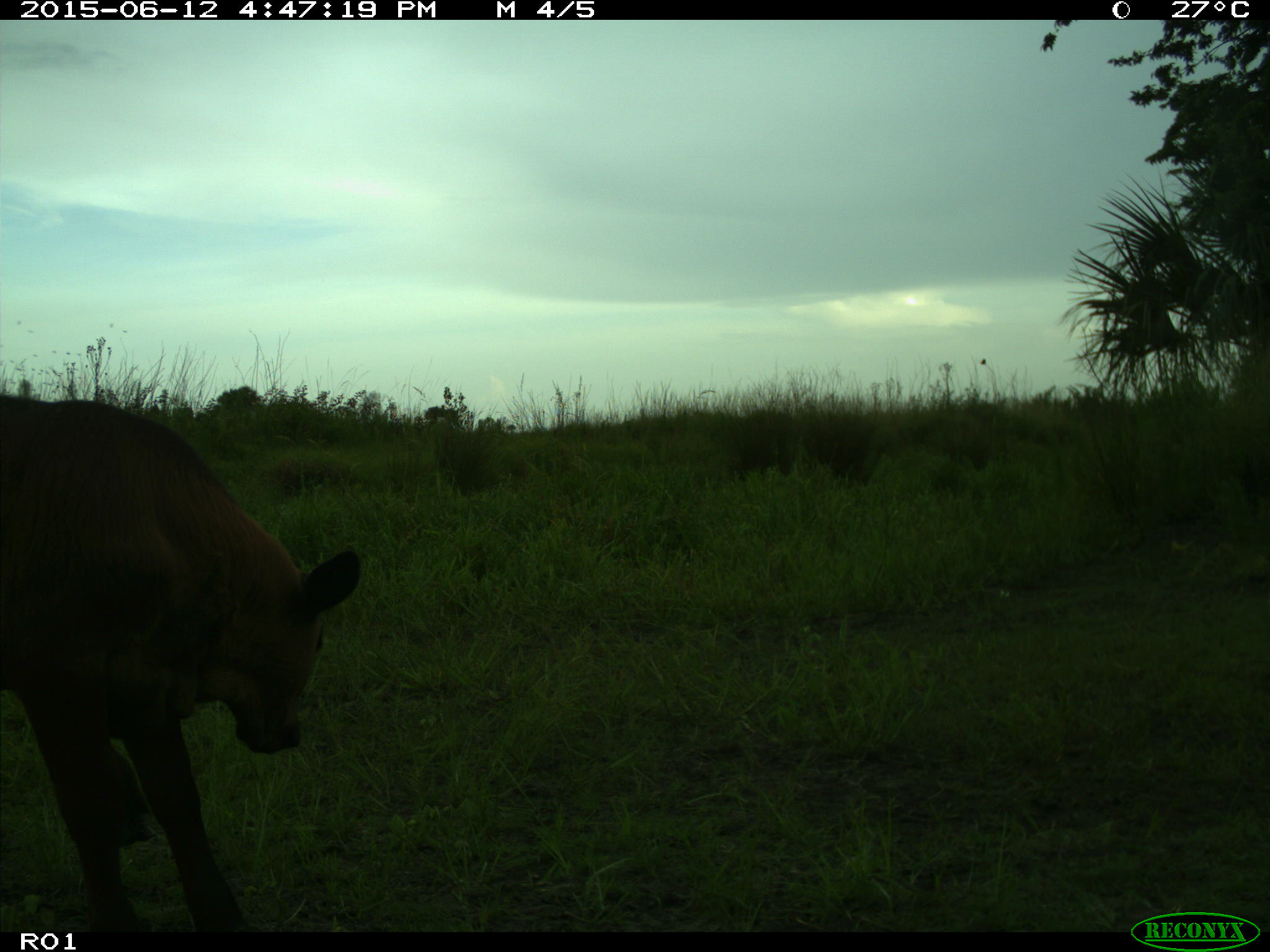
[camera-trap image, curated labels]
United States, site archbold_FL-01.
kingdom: Animalia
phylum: Chordata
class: Mammalia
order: Artiodactyla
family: Bovidae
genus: Bos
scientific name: Bos taurus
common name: domestic cow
Bos taurus (domestic cow).